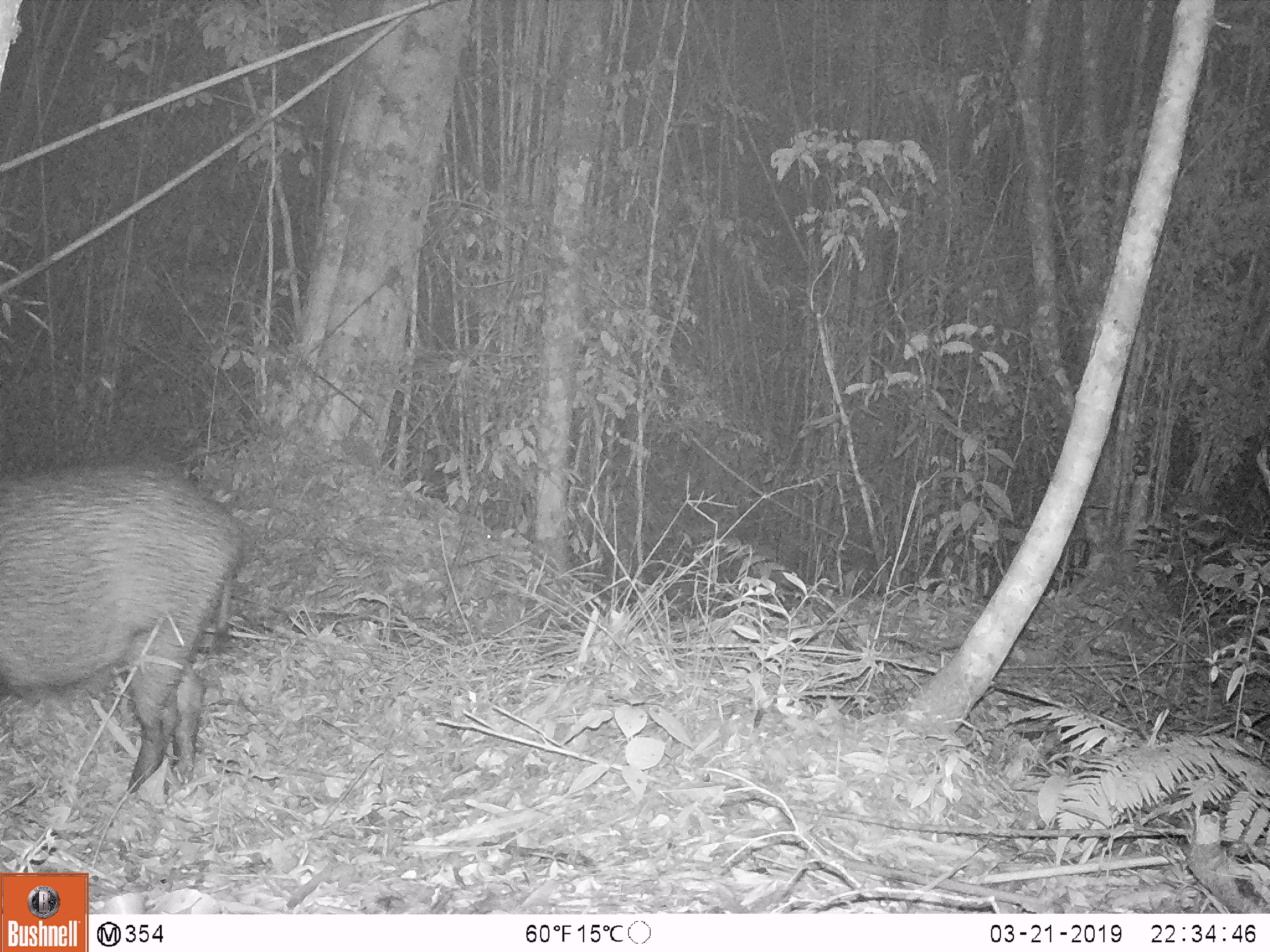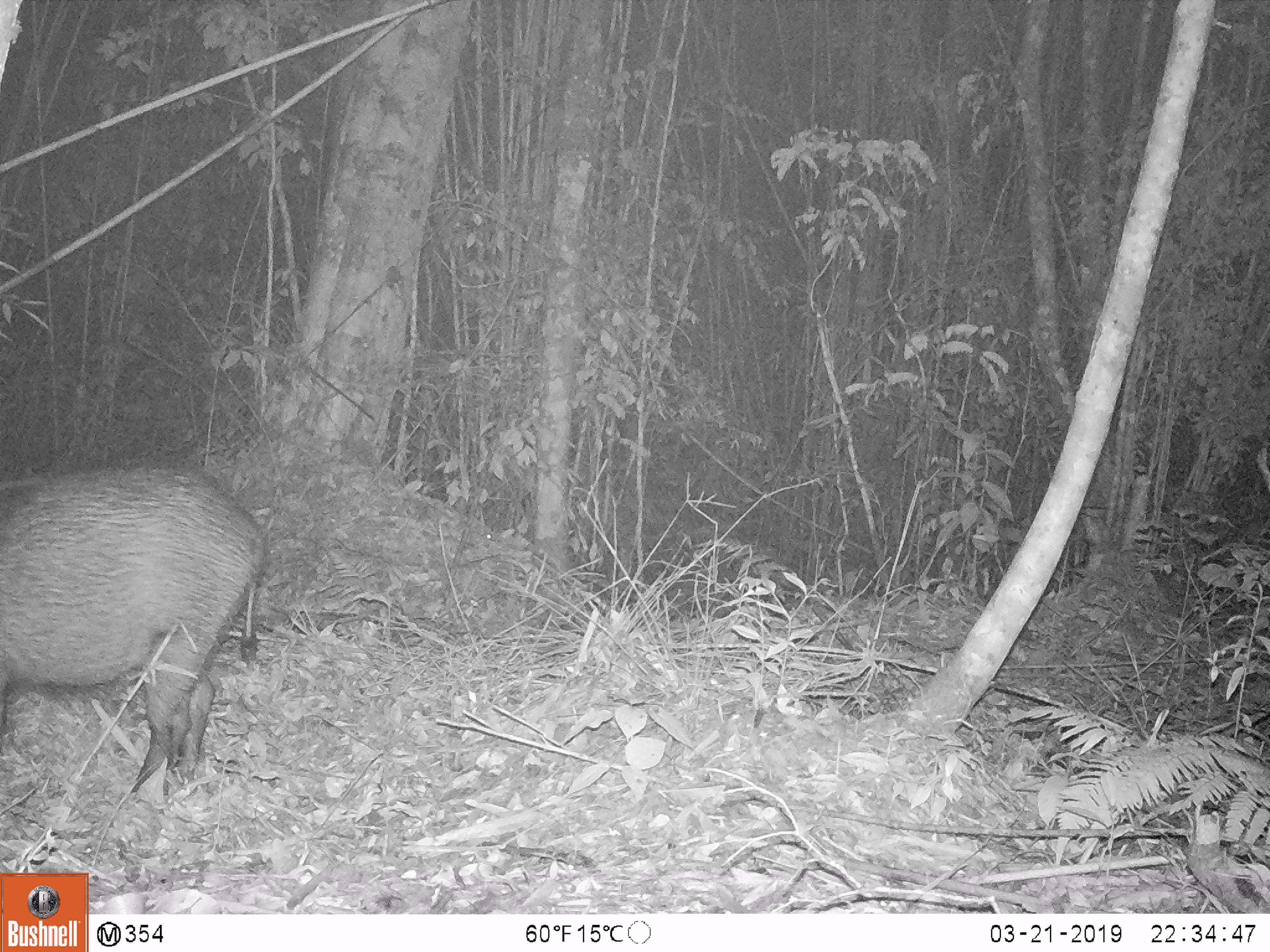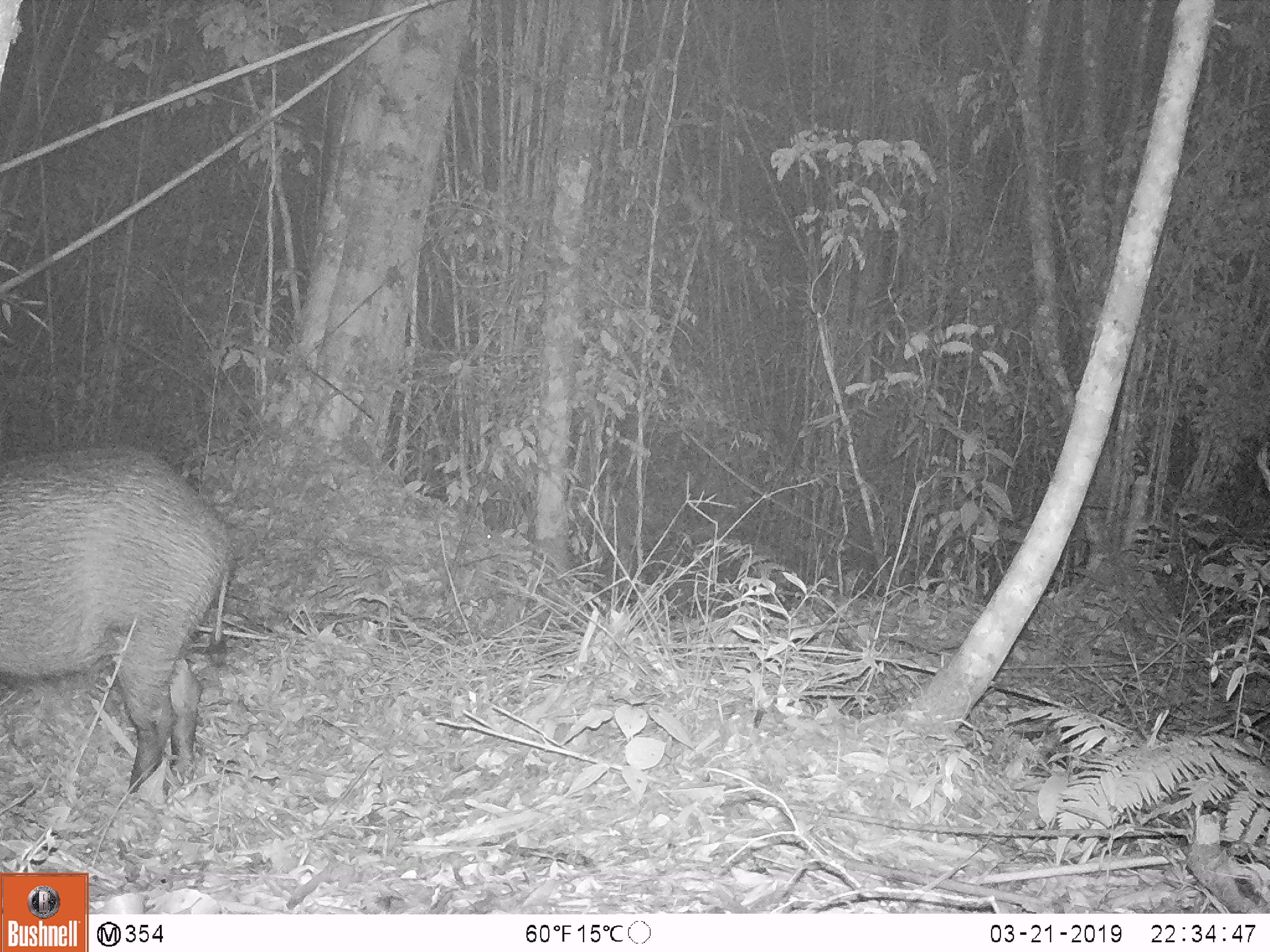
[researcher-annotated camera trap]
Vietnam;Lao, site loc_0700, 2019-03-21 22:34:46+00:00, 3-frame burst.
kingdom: Animalia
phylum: Chordata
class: Mammalia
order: Artiodactyla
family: Suidae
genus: Sus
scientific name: Sus scrofa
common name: eurasian wild pig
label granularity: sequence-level